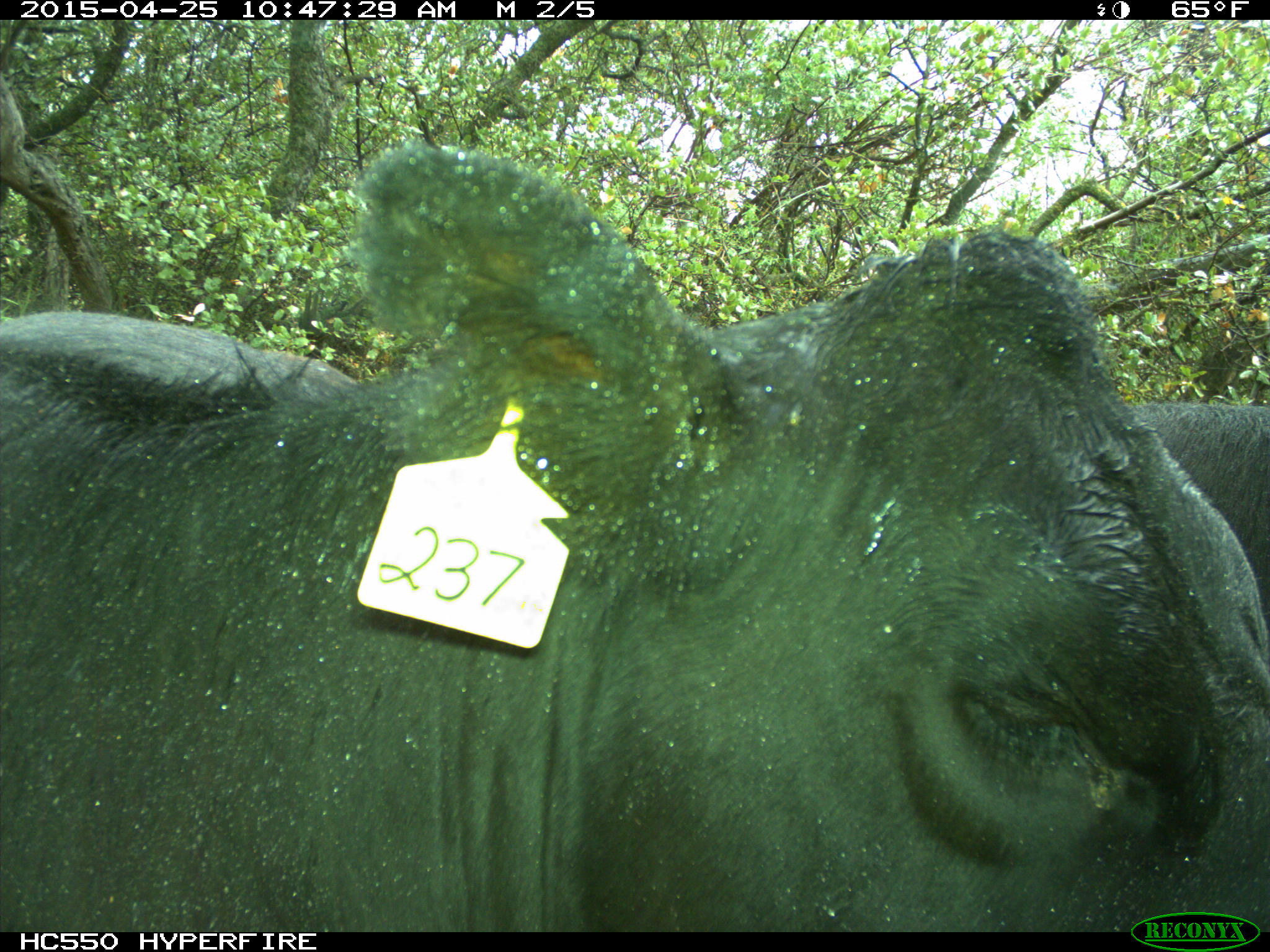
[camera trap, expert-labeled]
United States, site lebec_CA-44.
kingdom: Animalia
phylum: Chordata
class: Mammalia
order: Artiodactyla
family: Suidae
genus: Sus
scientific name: Sus scrofa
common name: wild boar